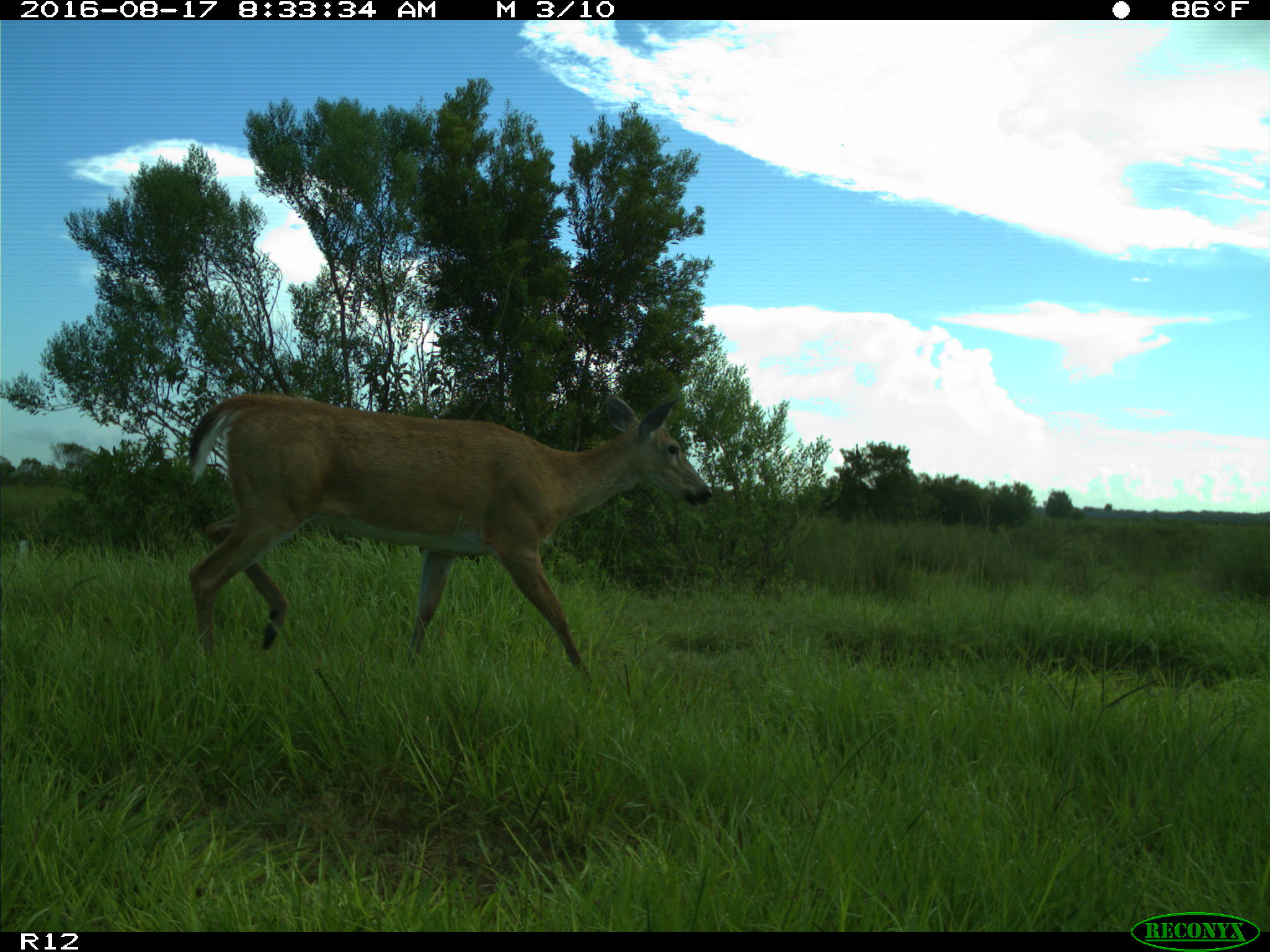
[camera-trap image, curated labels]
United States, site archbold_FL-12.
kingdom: Animalia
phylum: Chordata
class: Mammalia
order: Artiodactyla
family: Cervidae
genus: Odocoileus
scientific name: Odocoileus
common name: deer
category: unidentified deer